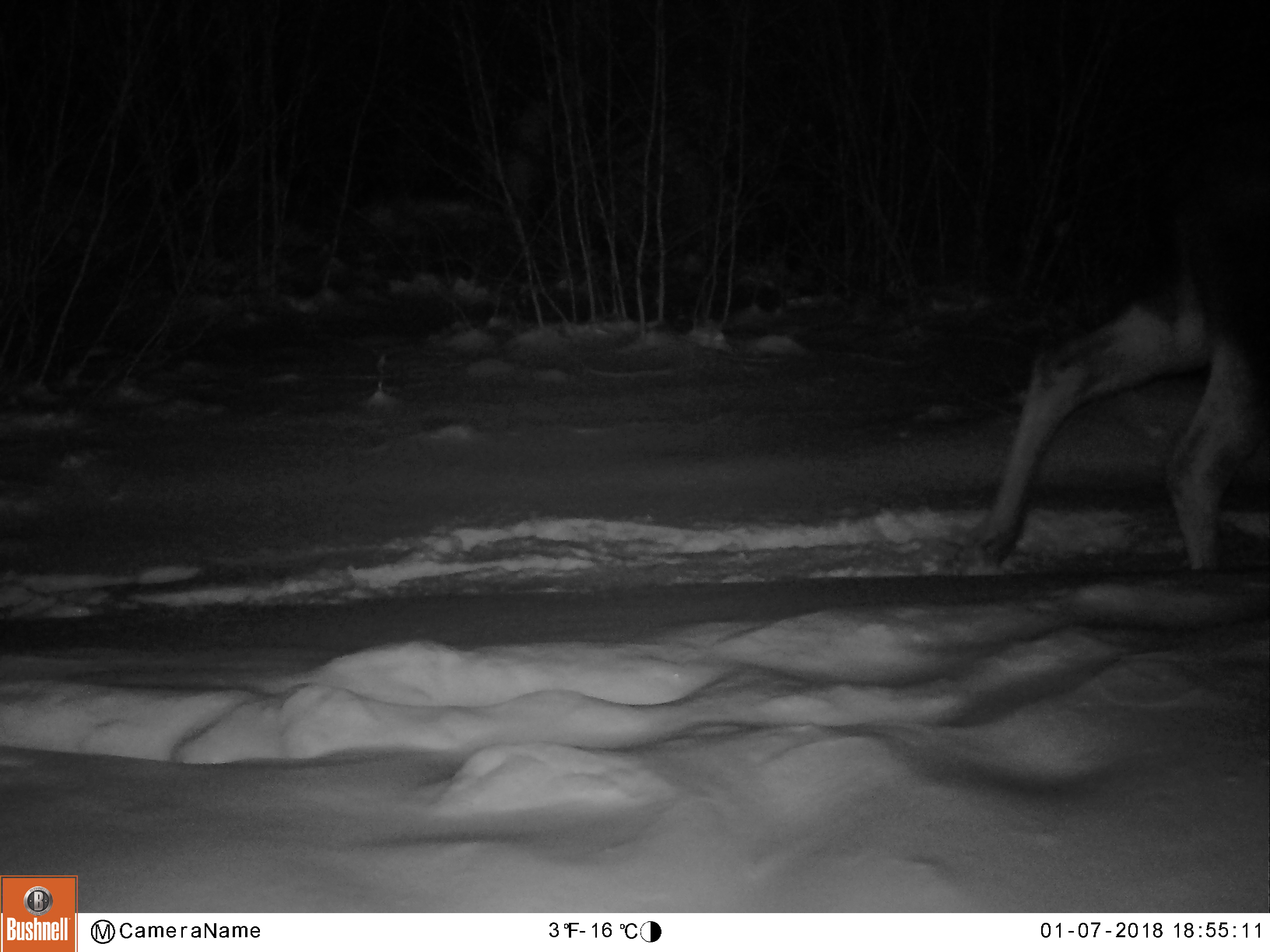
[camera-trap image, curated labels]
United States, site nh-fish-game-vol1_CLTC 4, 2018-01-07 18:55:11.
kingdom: Animalia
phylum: Chordata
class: Mammalia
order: Artiodactyla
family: Cervidae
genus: Alces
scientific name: Alces alces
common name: moose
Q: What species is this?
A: Moose (Alces alces).